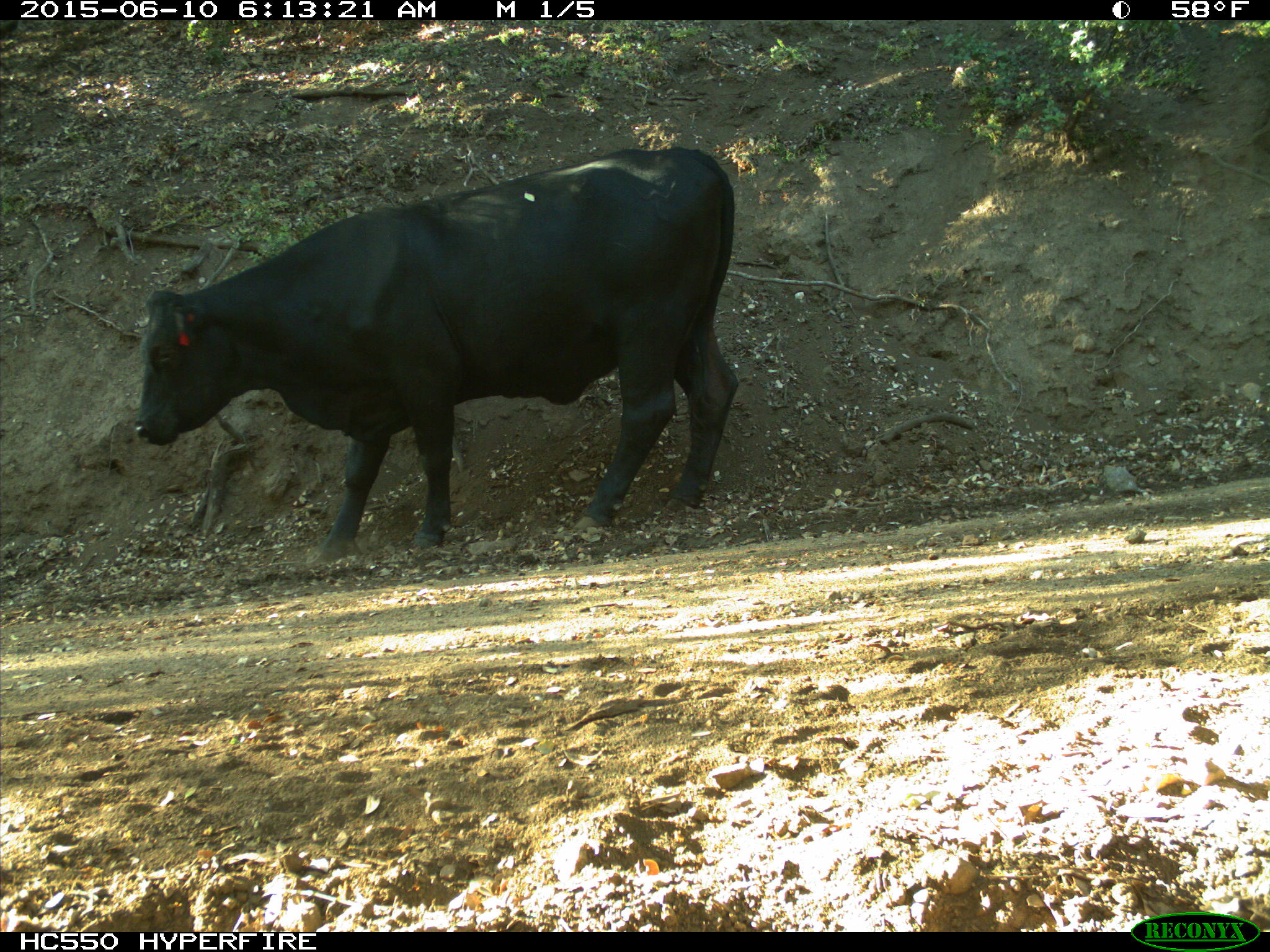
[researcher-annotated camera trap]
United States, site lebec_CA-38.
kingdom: Animalia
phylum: Chordata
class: Mammalia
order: Artiodactyla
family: Bovidae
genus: Bos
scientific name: Bos taurus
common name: domestic cow